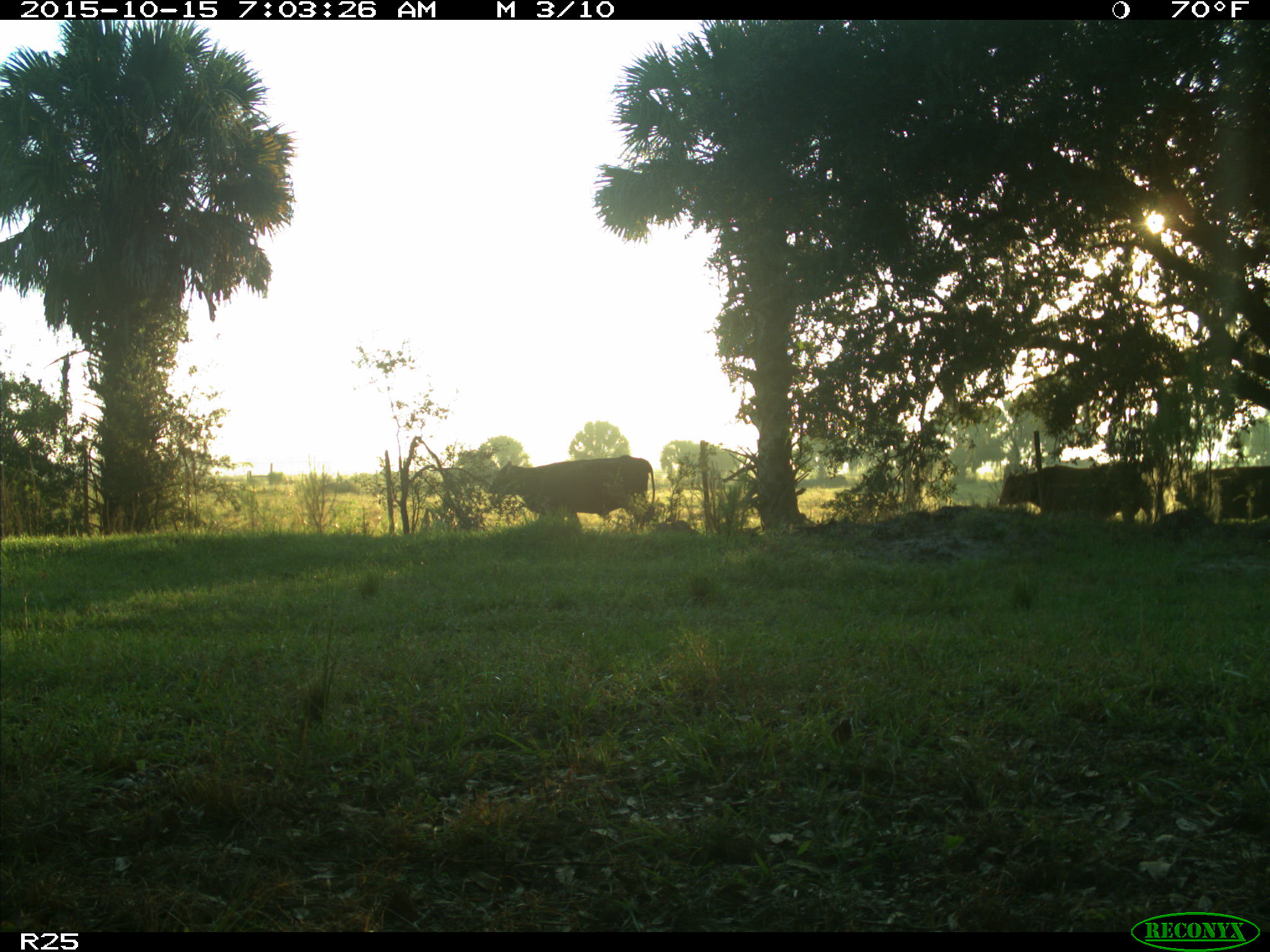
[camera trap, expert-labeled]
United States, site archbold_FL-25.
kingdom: Animalia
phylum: Chordata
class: Mammalia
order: Artiodactyla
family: Bovidae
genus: Bos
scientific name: Bos taurus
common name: domestic cow